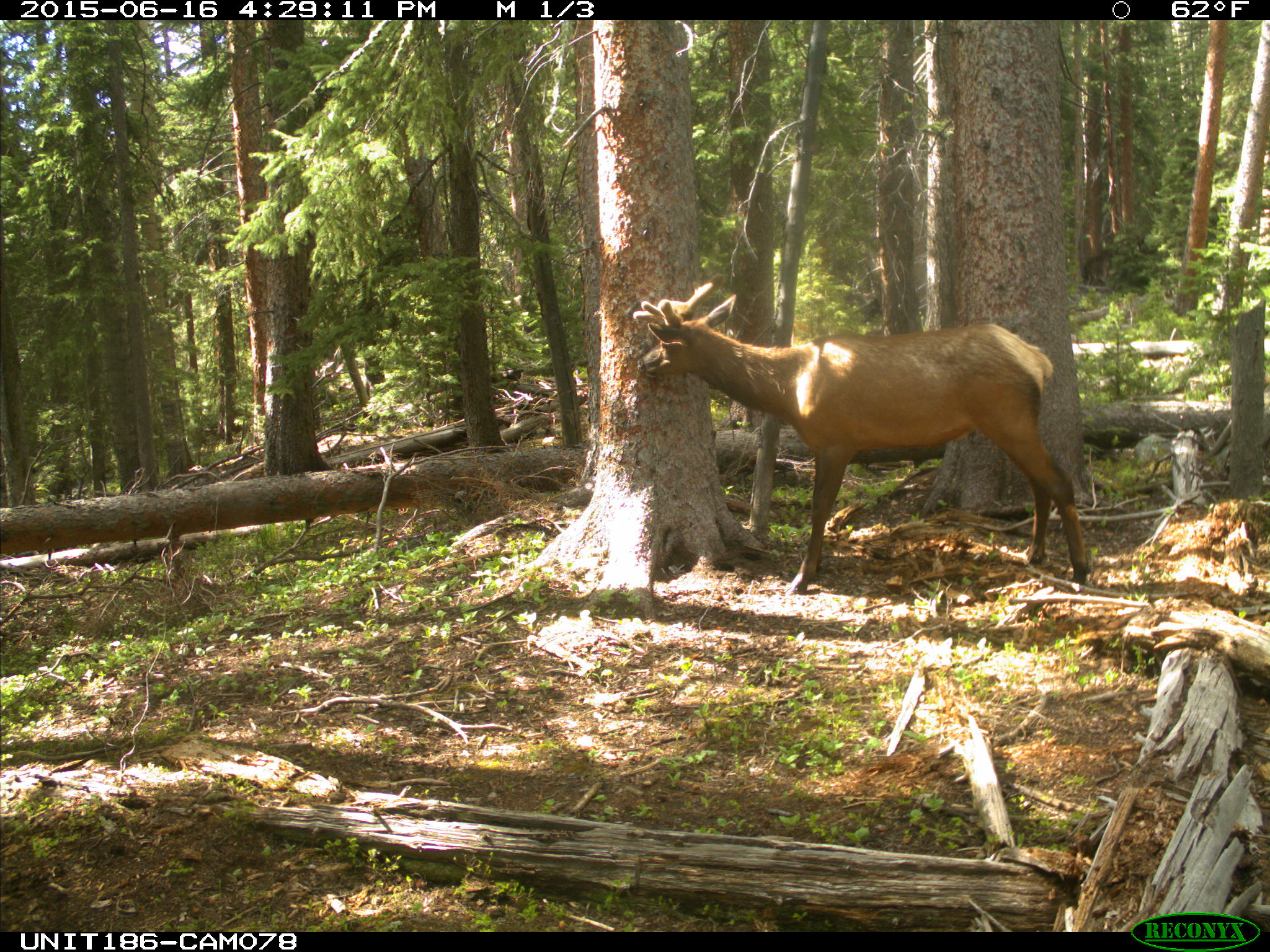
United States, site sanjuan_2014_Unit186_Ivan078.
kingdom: Animalia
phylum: Chordata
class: Mammalia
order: Artiodactyla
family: Cervidae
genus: Cervus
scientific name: Cervus elaphus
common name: red deer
Cervus elaphus (red deer).